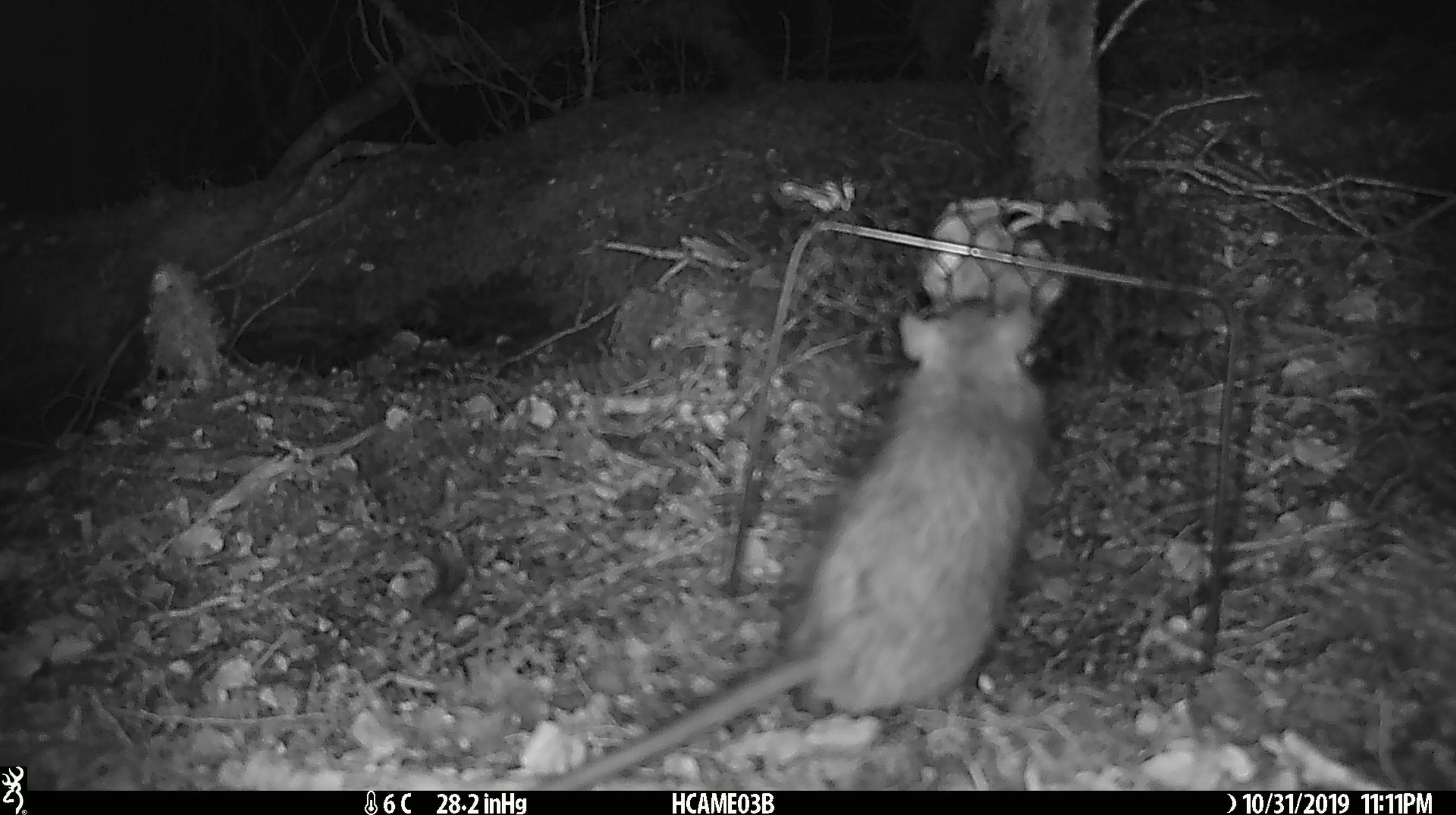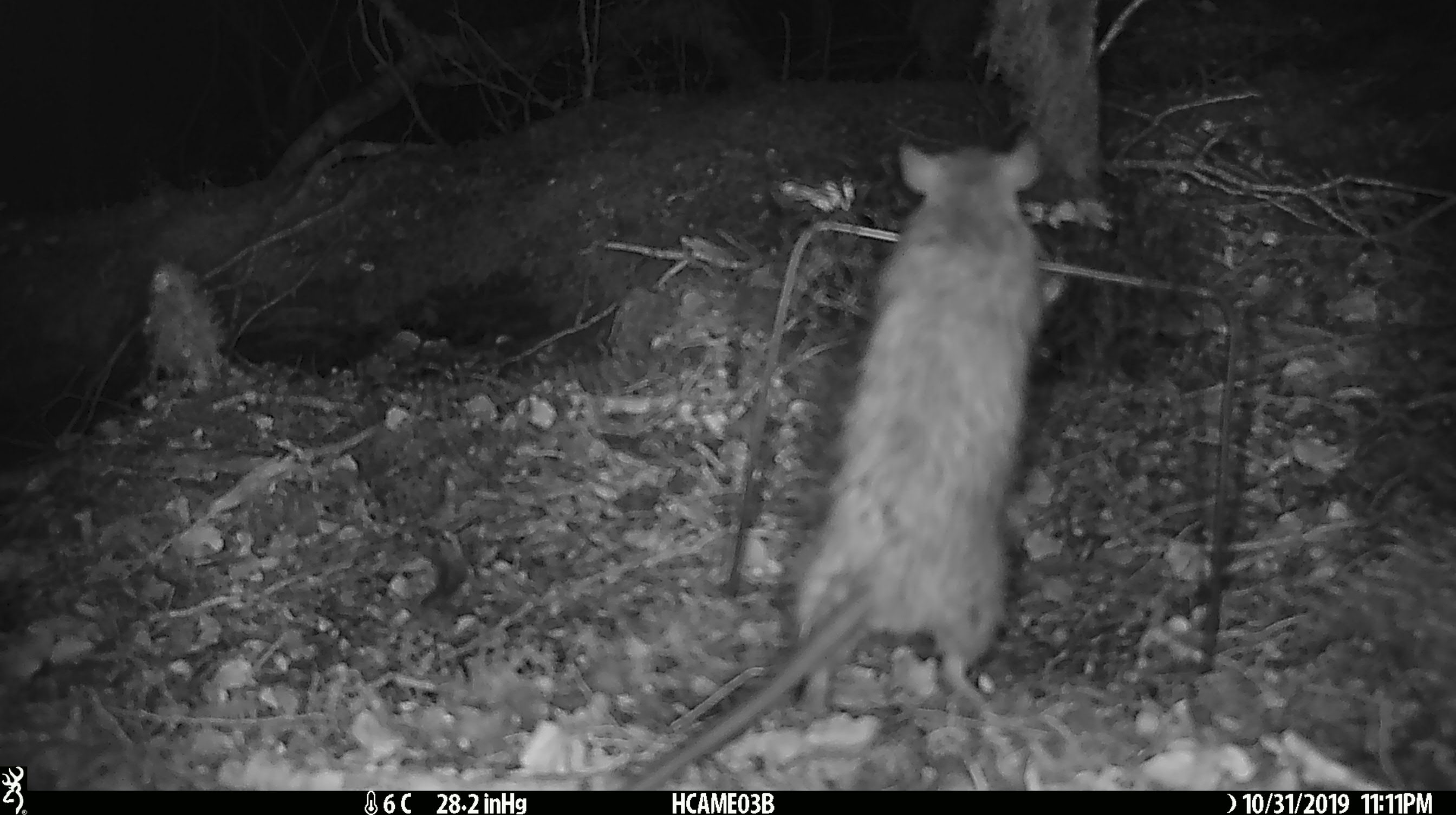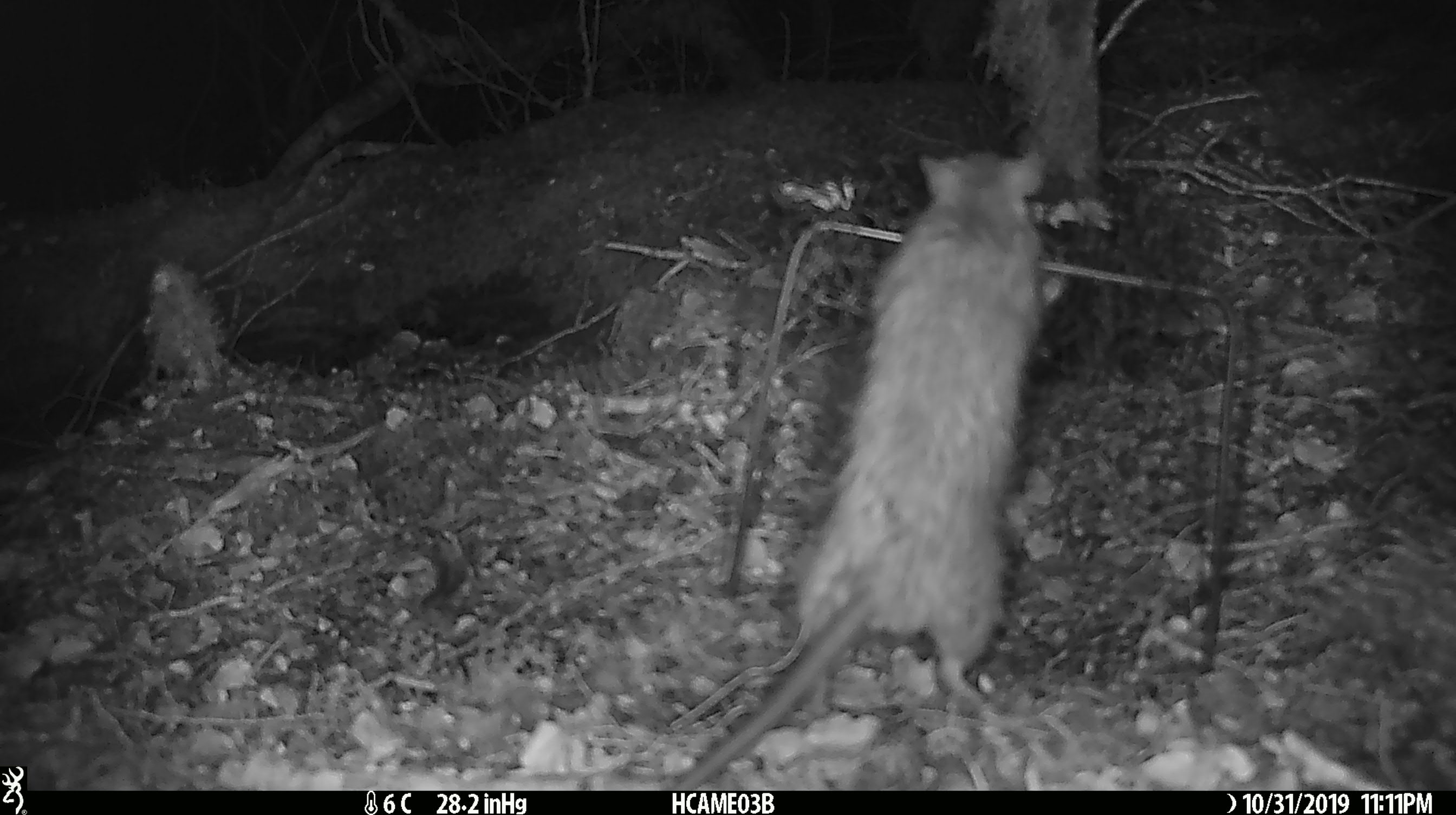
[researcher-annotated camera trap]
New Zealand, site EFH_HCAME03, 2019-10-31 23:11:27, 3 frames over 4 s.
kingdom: Animalia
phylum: Chordata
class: Mammalia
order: Rodentia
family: Muridae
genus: Rattus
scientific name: Rattus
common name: rat